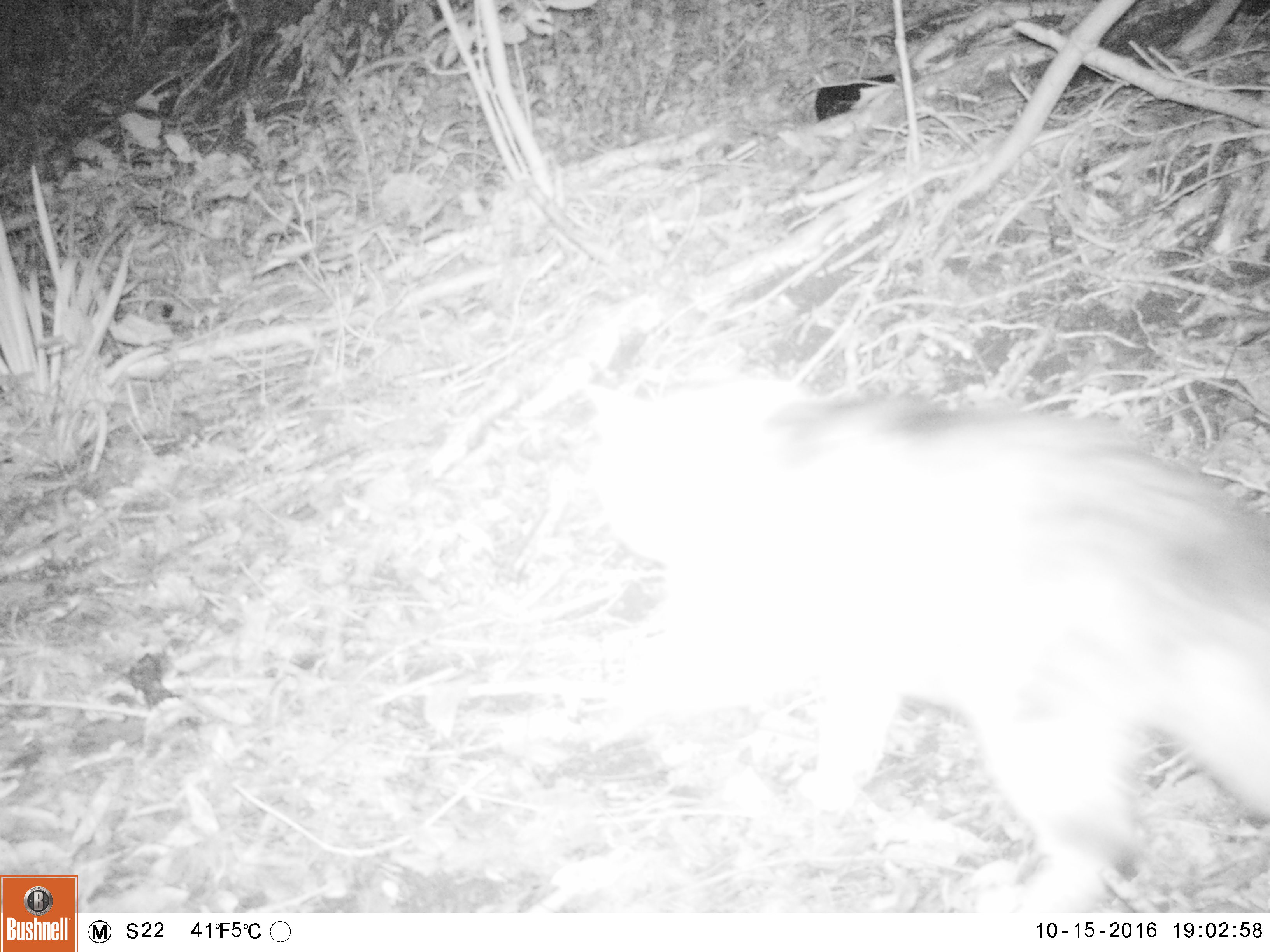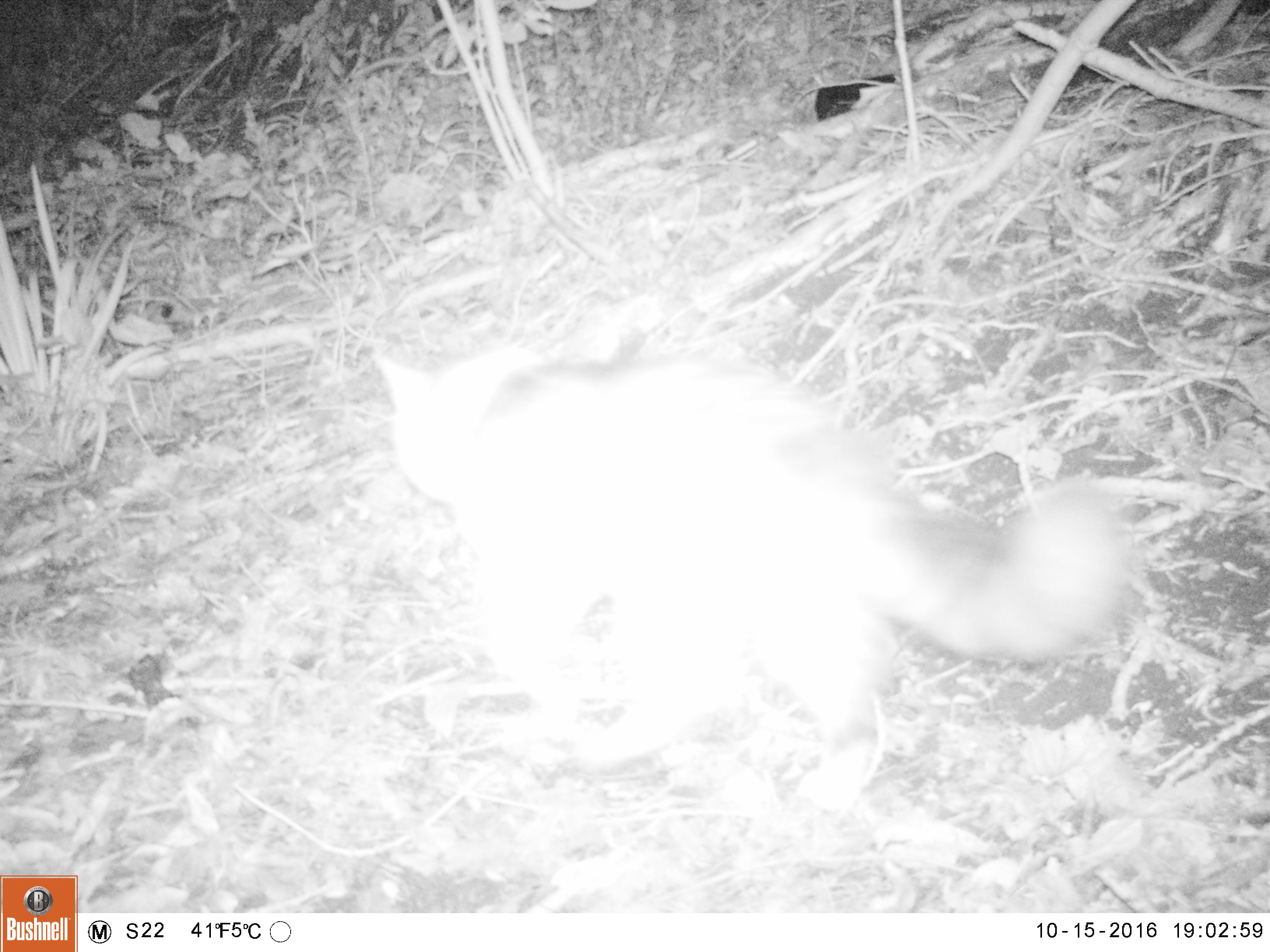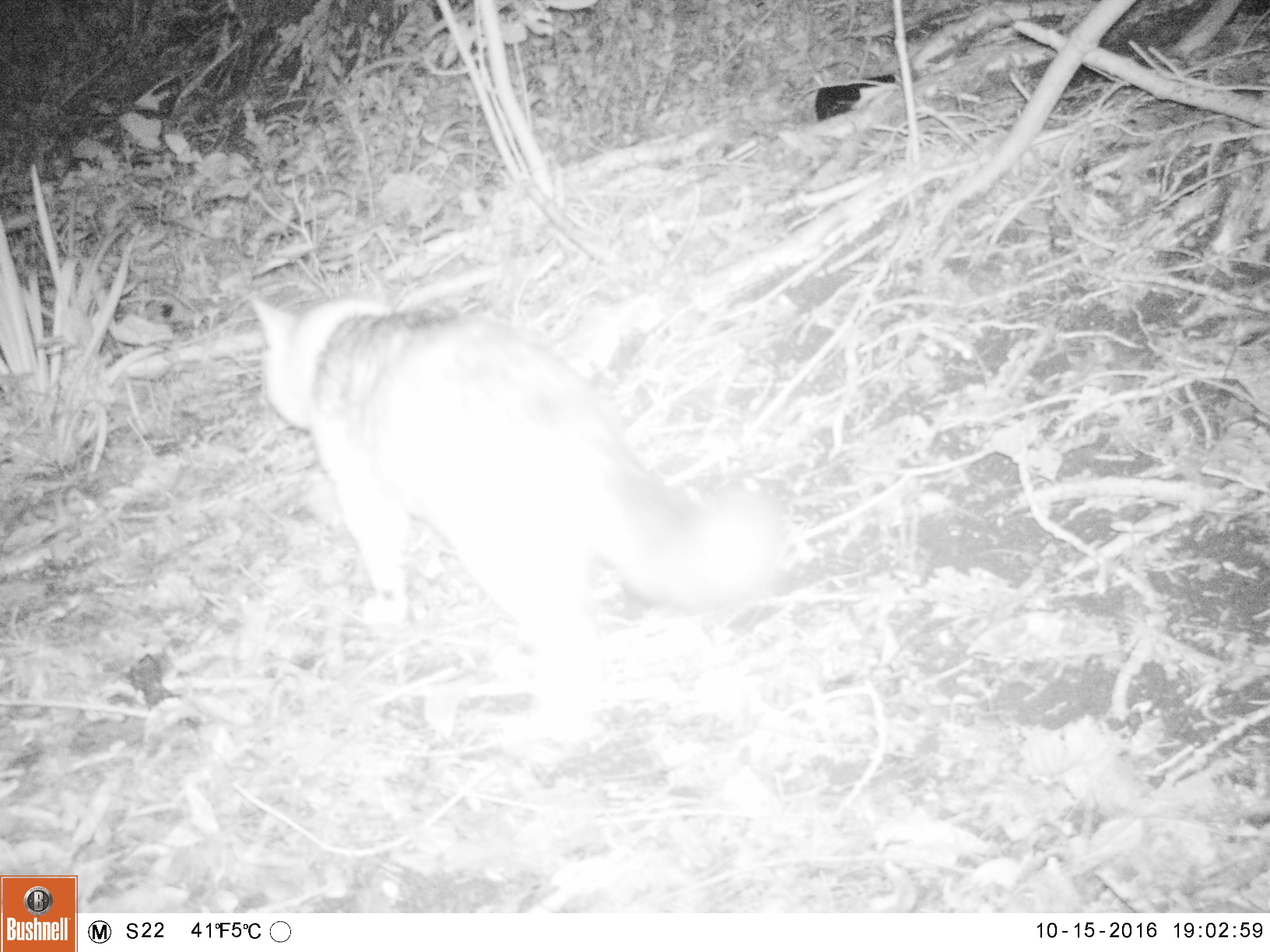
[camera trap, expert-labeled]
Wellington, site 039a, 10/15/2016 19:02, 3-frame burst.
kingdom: Animalia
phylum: Chordata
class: Mammalia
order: Carnivora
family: Felidae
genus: Felis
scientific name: Felis catus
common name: cat